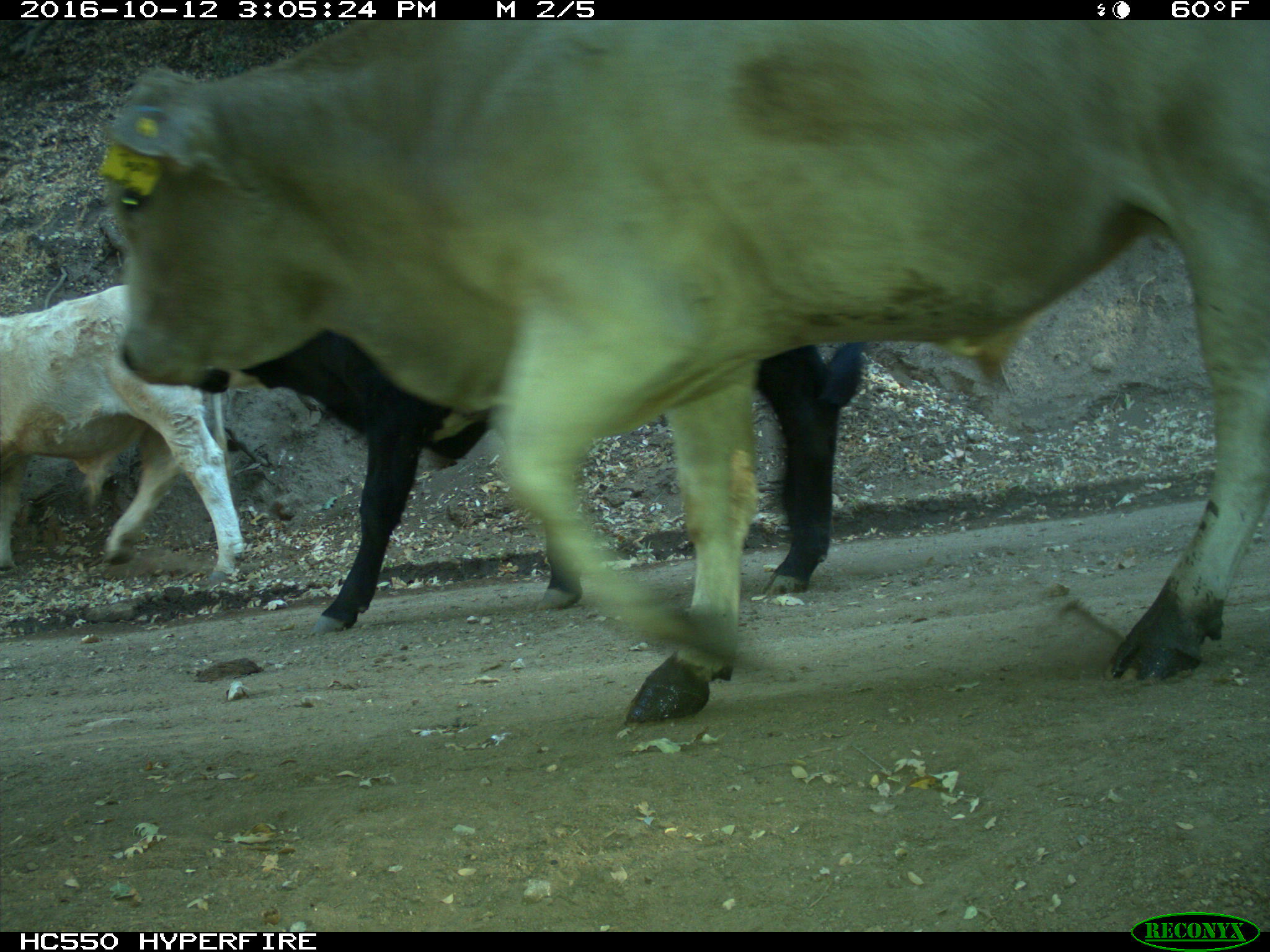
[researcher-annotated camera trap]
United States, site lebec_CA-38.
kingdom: Animalia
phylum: Chordata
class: Mammalia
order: Artiodactyla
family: Bovidae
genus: Bos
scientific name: Bos taurus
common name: domestic cow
Bos taurus (domestic cow).